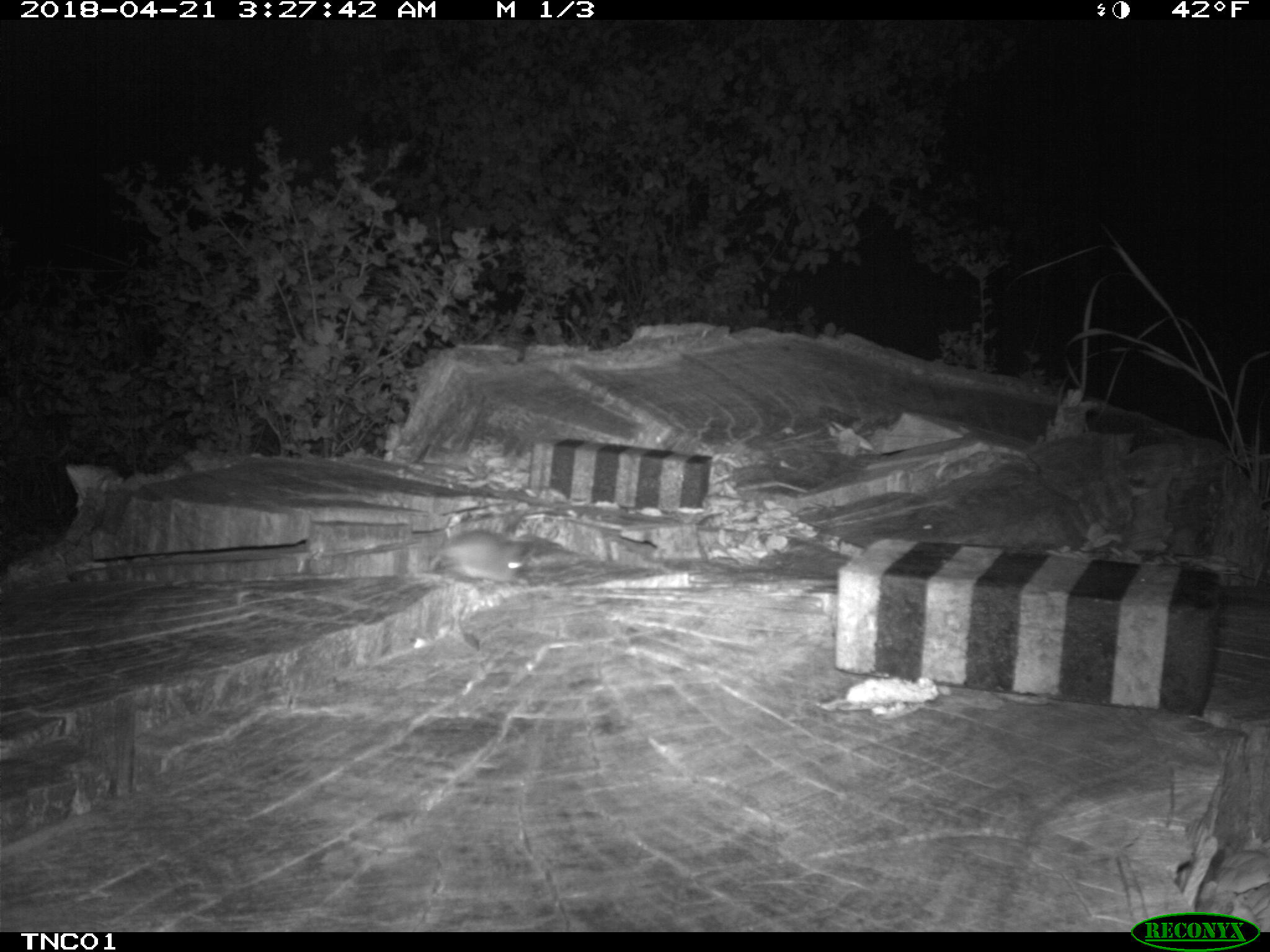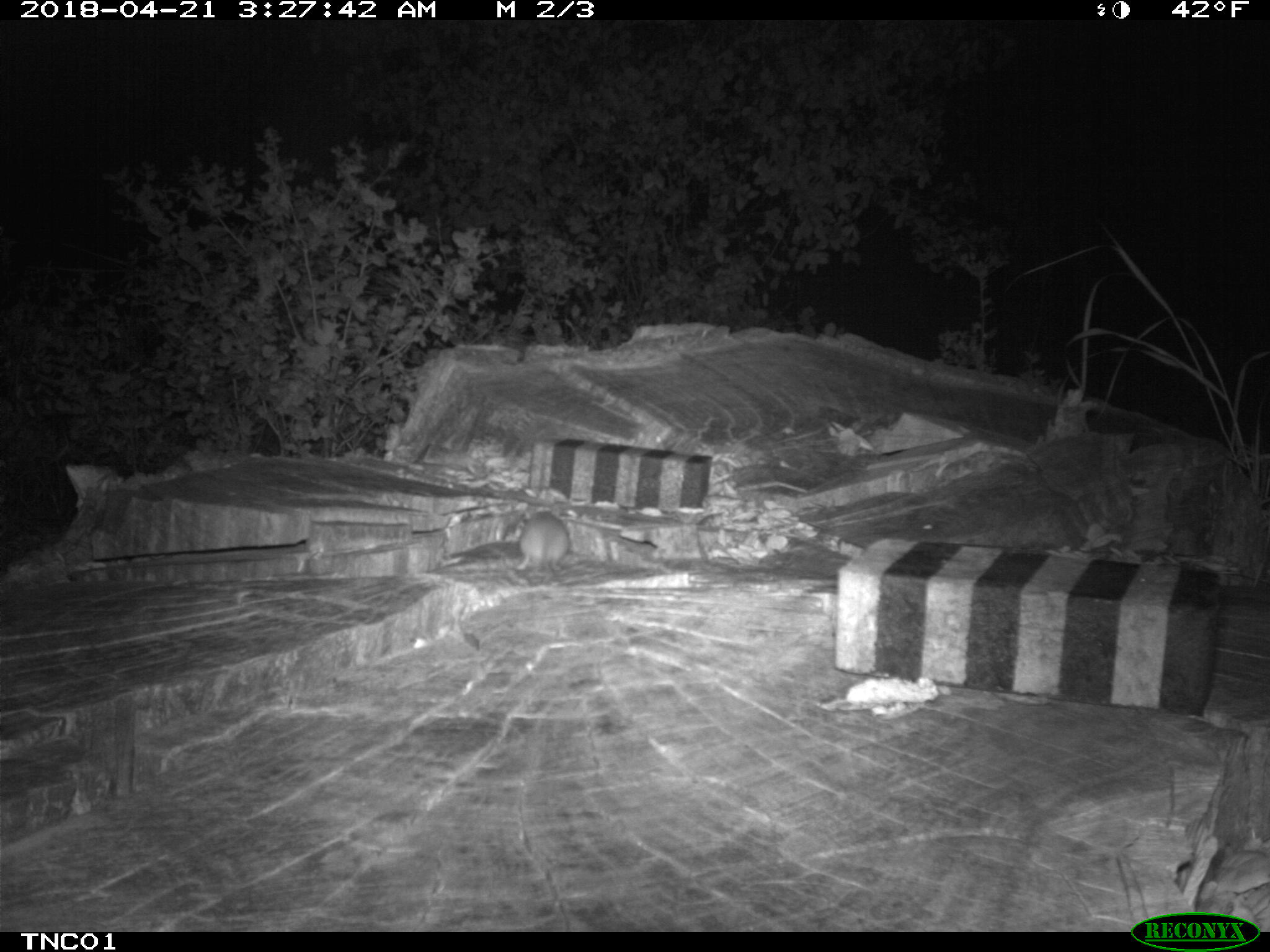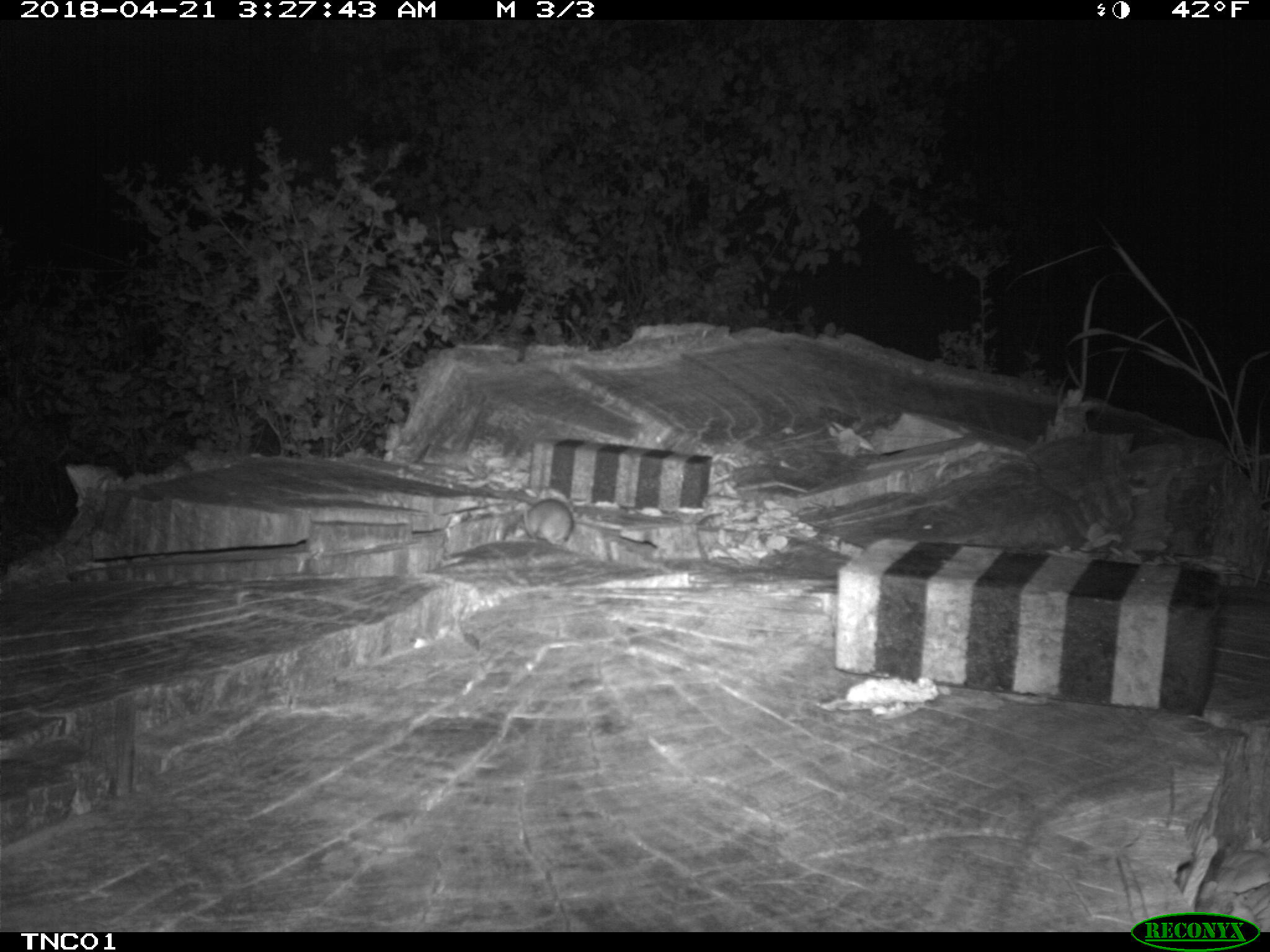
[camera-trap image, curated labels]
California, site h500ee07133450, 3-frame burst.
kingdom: Animalia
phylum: Chordata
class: Mammalia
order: Rodentia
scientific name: Rodentia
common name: rodent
Rodent (Rodentia).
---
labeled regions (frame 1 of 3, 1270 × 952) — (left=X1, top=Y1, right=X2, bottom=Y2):
rodent: (left=427, top=516, right=522, bottom=581)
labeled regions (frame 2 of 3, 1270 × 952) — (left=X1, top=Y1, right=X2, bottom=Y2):
rodent: (left=513, top=501, right=571, bottom=577)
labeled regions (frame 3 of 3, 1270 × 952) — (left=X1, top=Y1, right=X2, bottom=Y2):
rodent: (left=522, top=497, right=574, bottom=545)